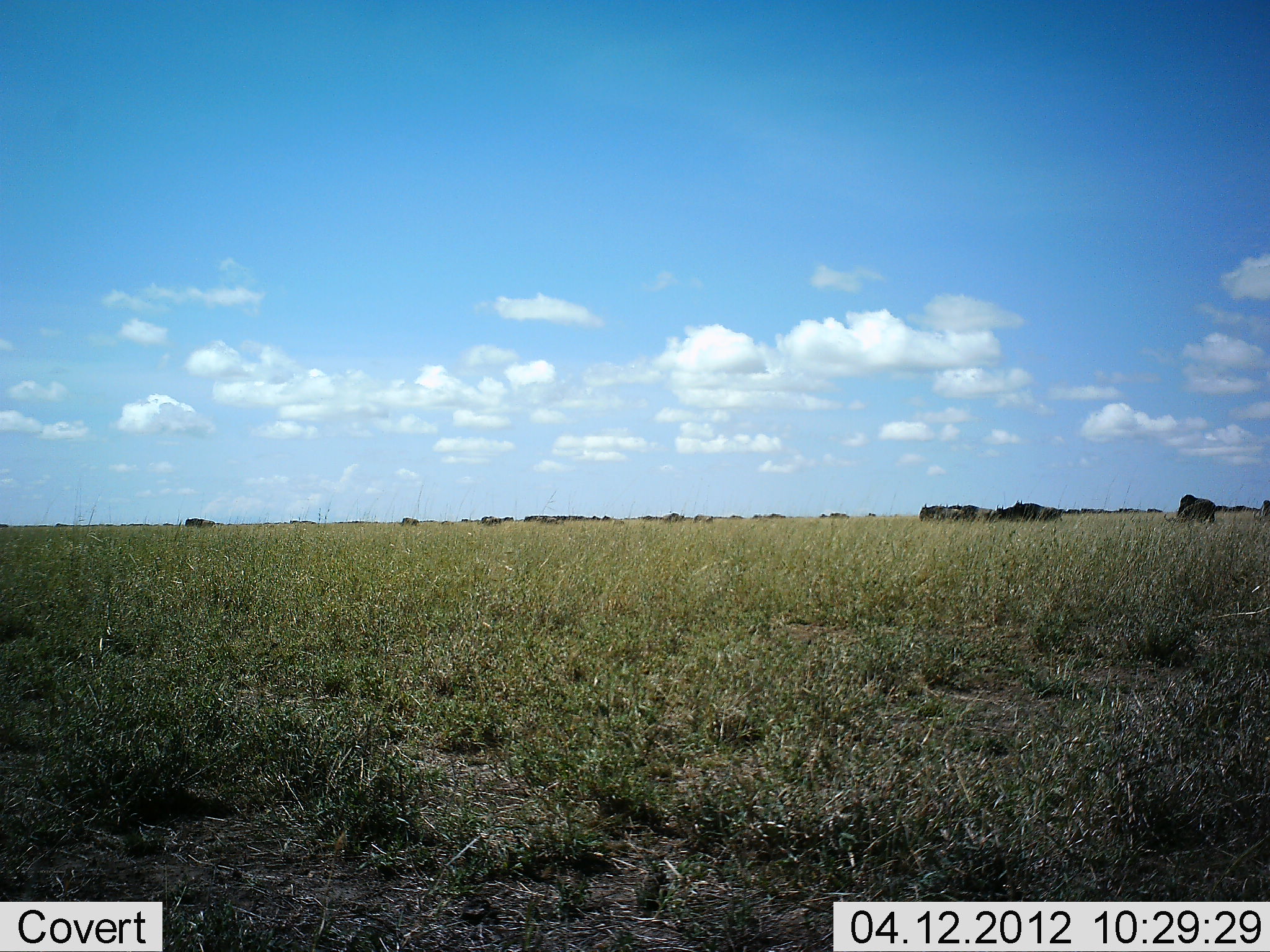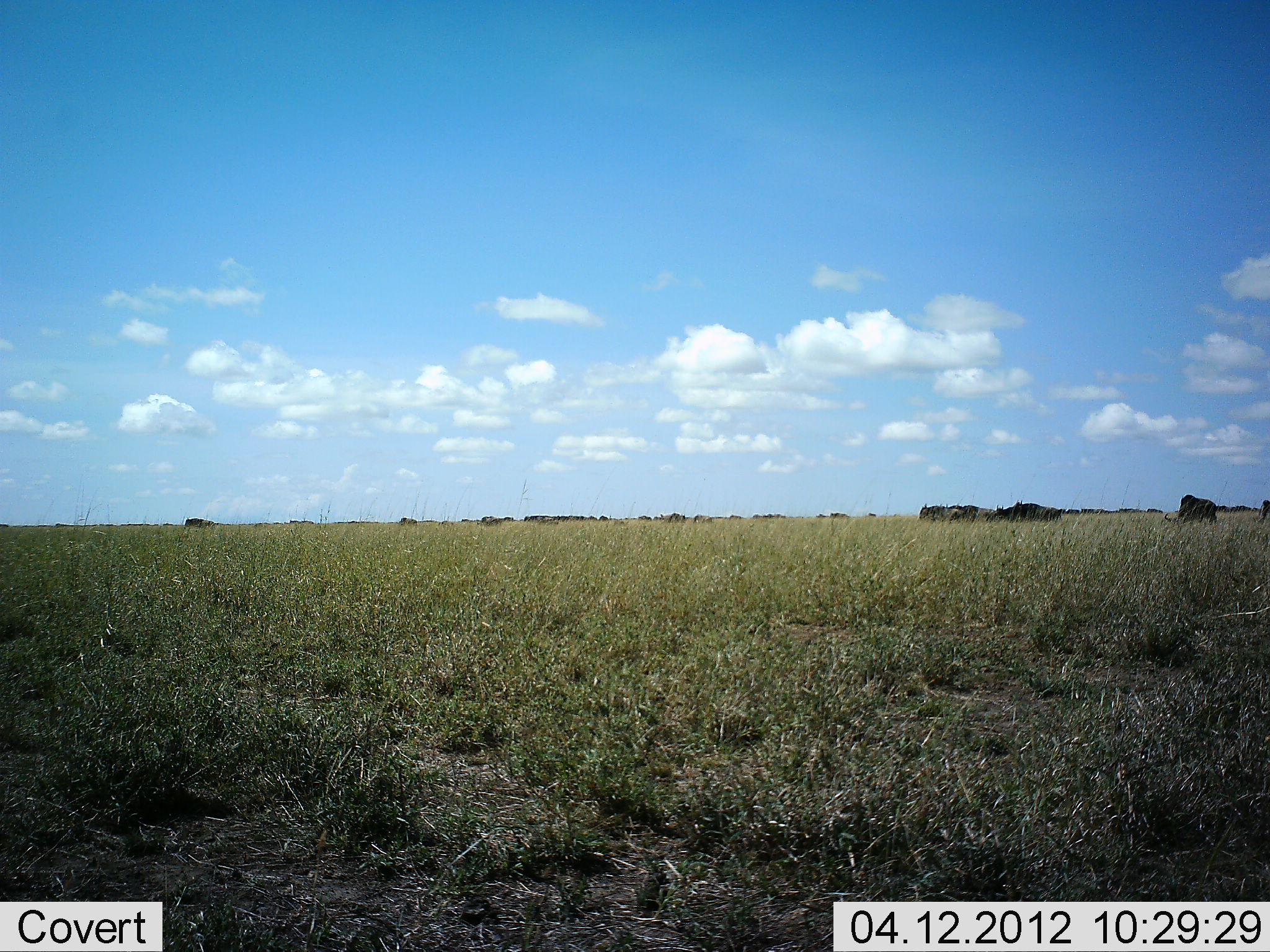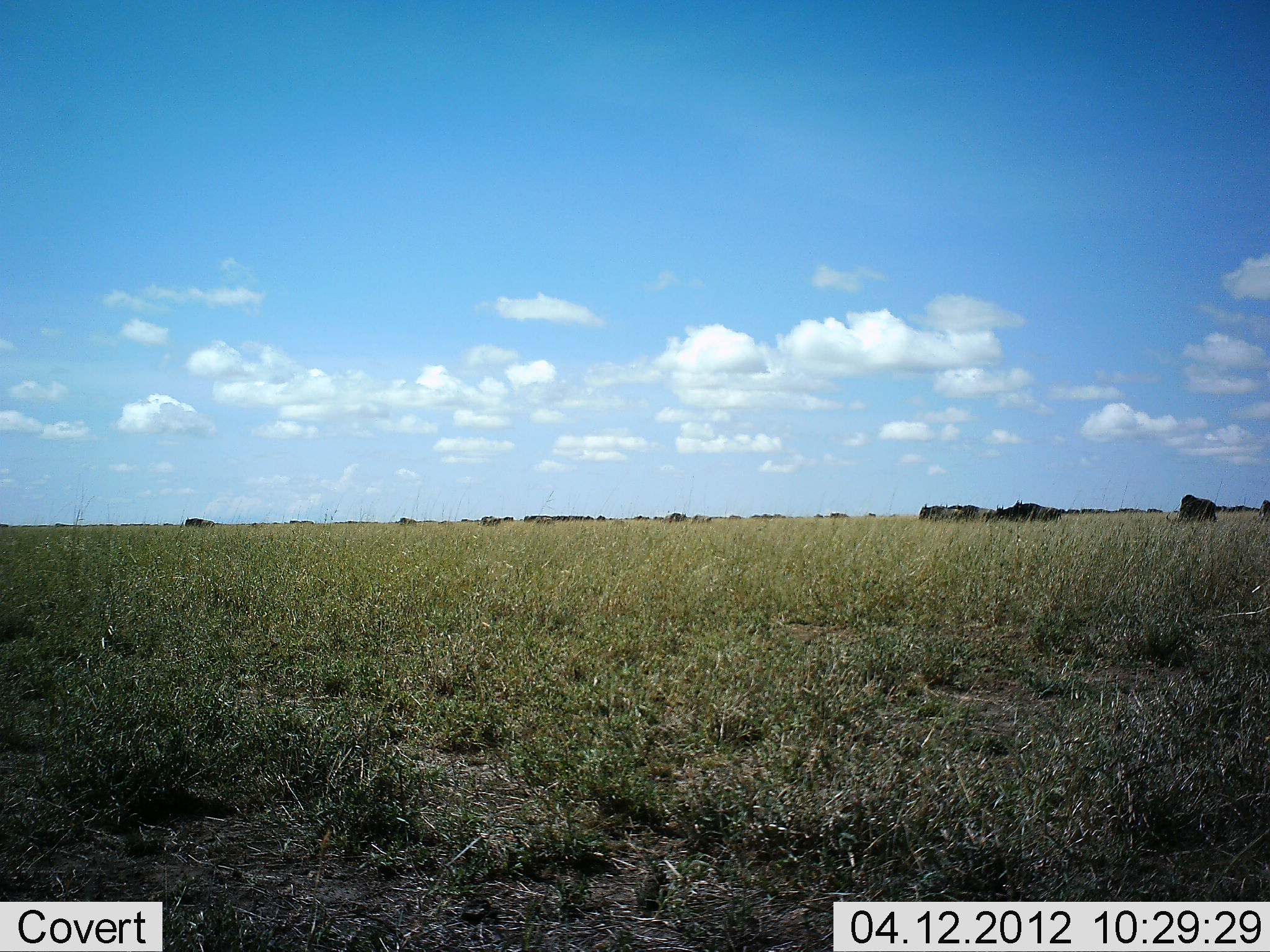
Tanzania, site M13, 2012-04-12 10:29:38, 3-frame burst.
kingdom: Animalia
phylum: Chordata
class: Mammalia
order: Artiodactyla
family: Bovidae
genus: Connochaetes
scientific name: Connochaetes taurinus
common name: blue wildebeest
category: wildebeest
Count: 11-50.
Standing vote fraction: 74%.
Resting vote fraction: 13%.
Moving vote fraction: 26%.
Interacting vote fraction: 0%.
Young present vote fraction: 0%.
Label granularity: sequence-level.